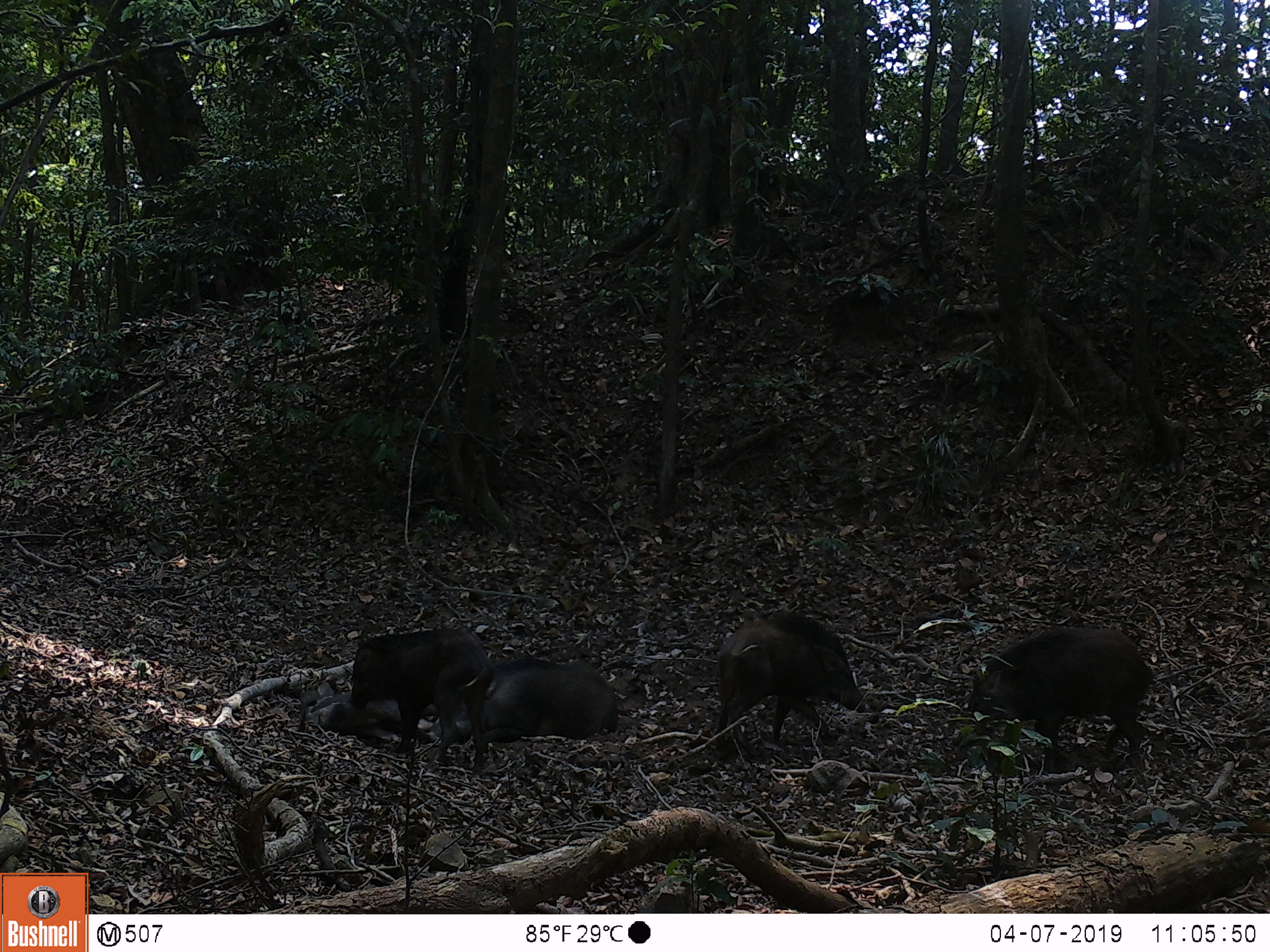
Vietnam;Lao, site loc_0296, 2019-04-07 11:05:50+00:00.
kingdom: Animalia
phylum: Chordata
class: Mammalia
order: Artiodactyla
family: Suidae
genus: Sus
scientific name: Sus scrofa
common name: eurasian wild pig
Eurasian wild pig (Sus scrofa). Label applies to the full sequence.